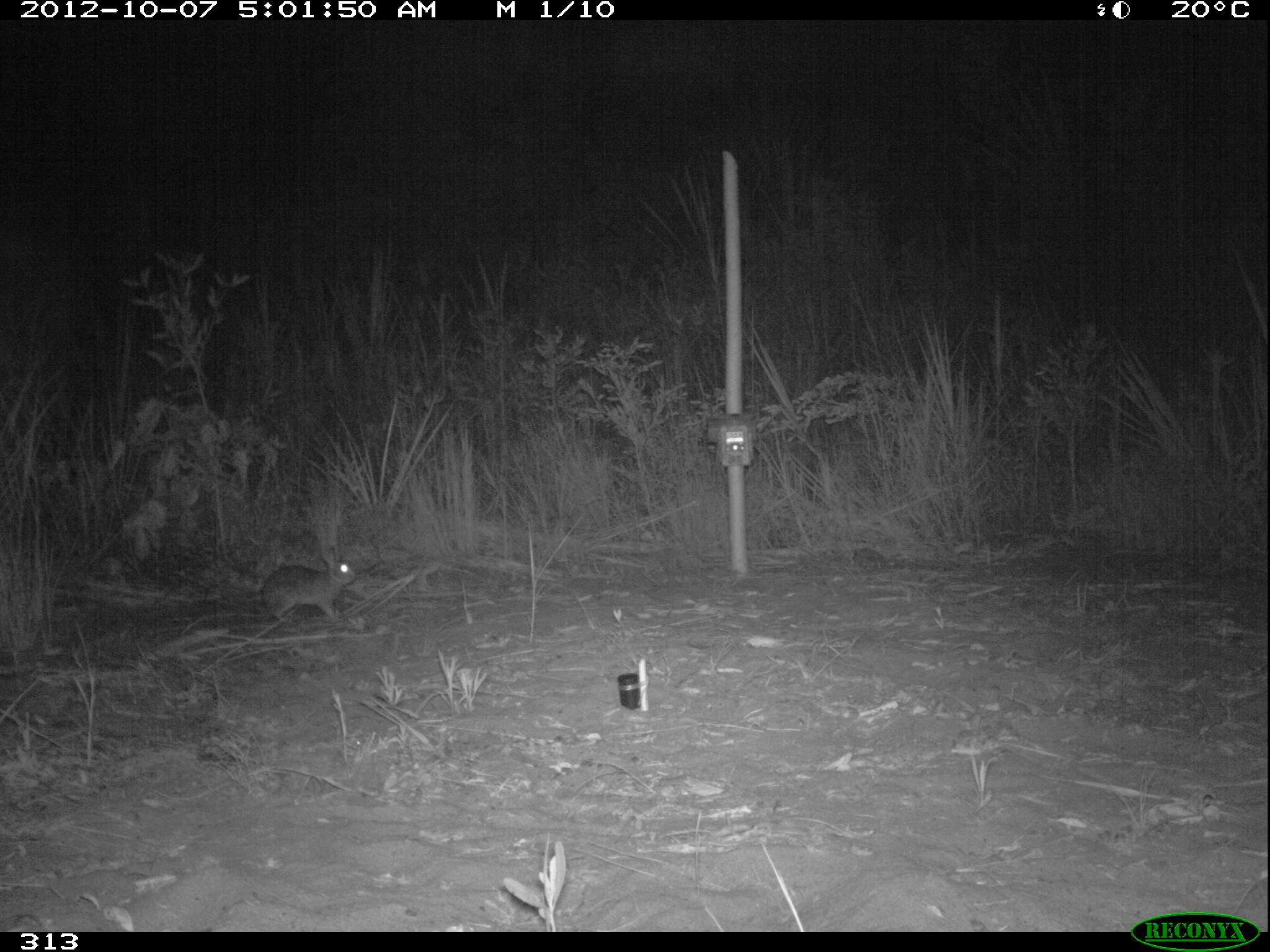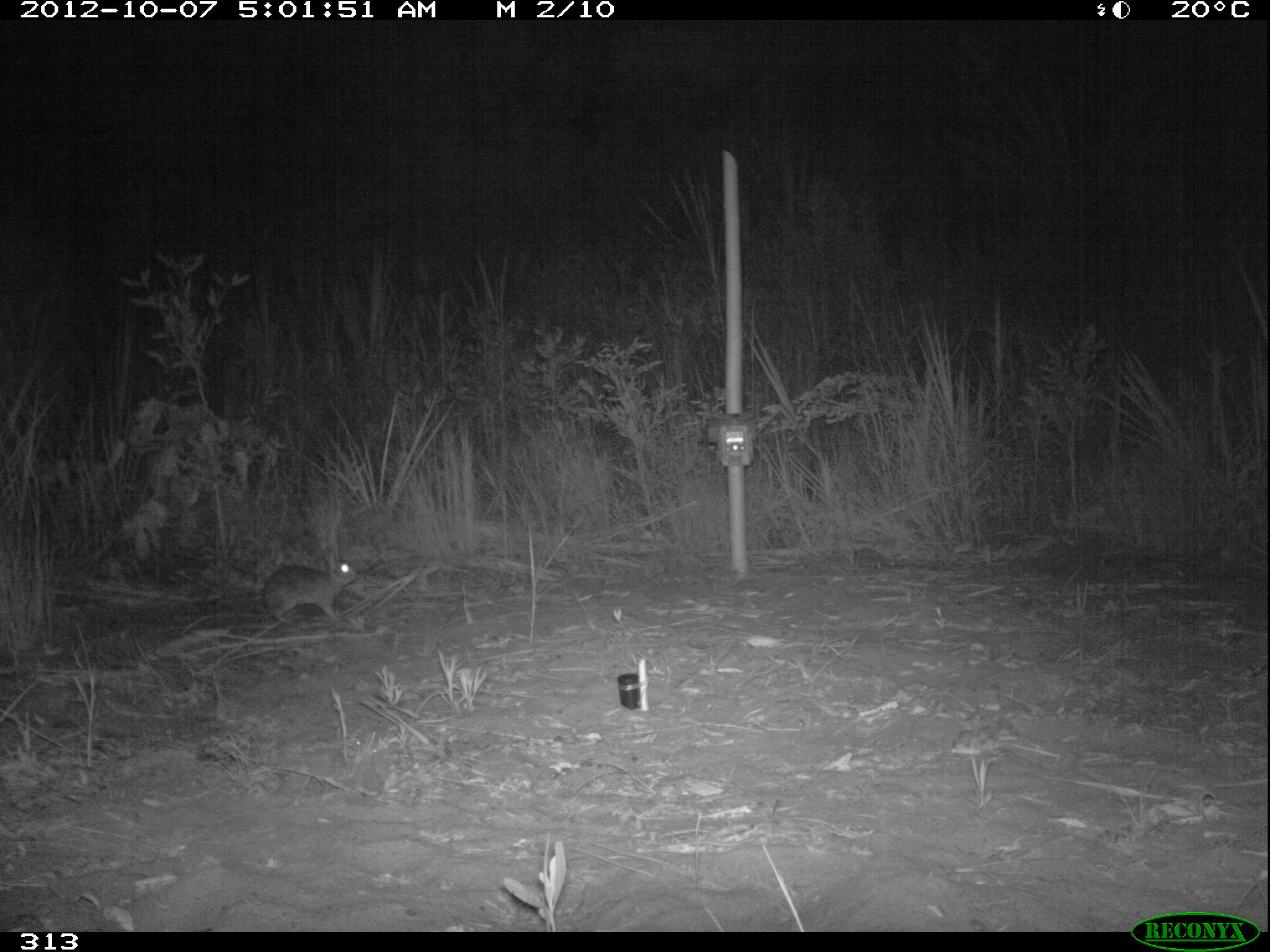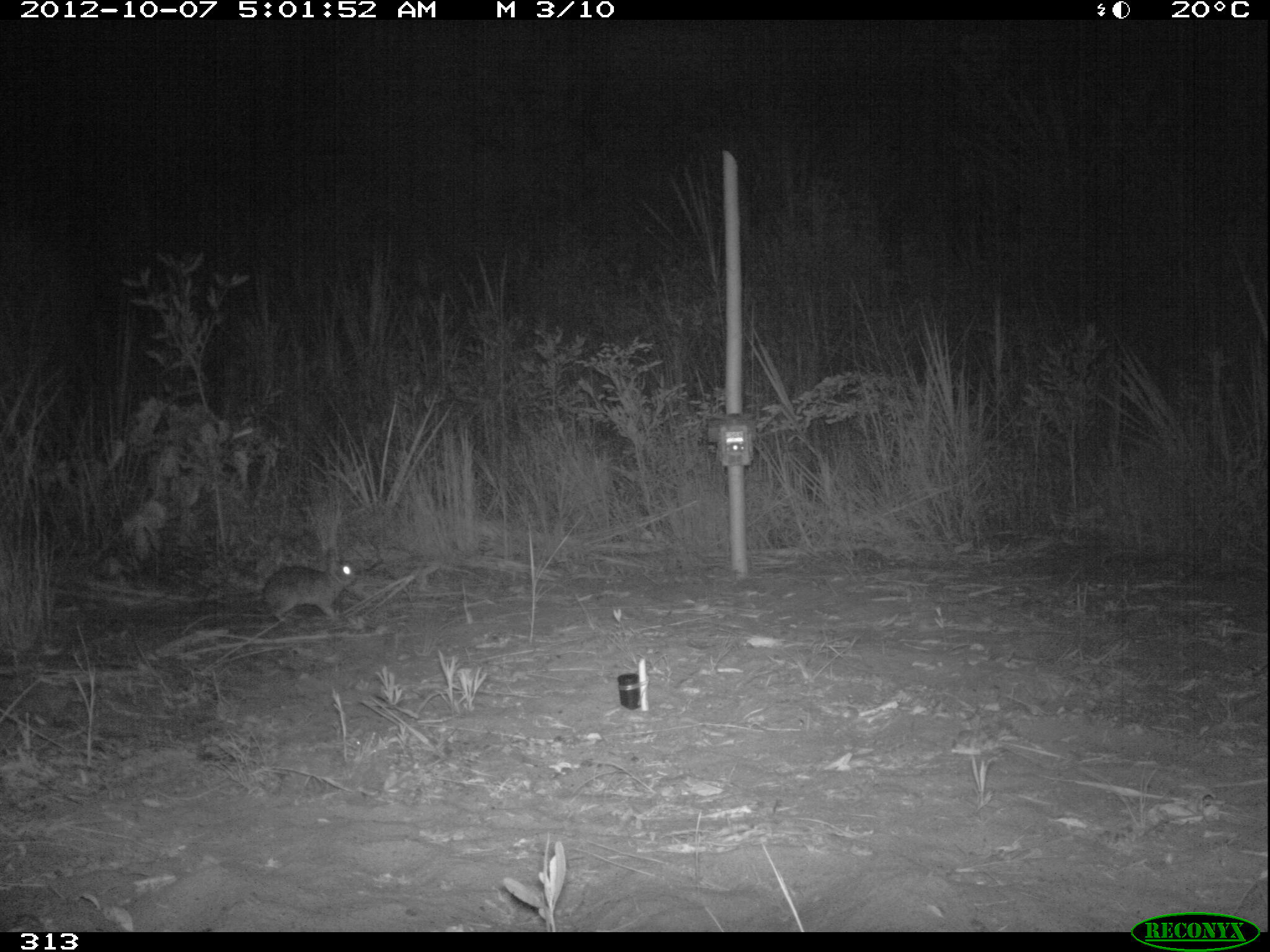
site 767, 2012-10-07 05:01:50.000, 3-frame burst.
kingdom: Animalia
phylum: Chordata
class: Mammalia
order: Lagomorpha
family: Leporidae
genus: Sylvilagus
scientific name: Sylvilagus brasiliensis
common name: tapeti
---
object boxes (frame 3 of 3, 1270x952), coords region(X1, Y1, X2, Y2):
sylvilagus brasiliensis: region(261, 548, 356, 625)